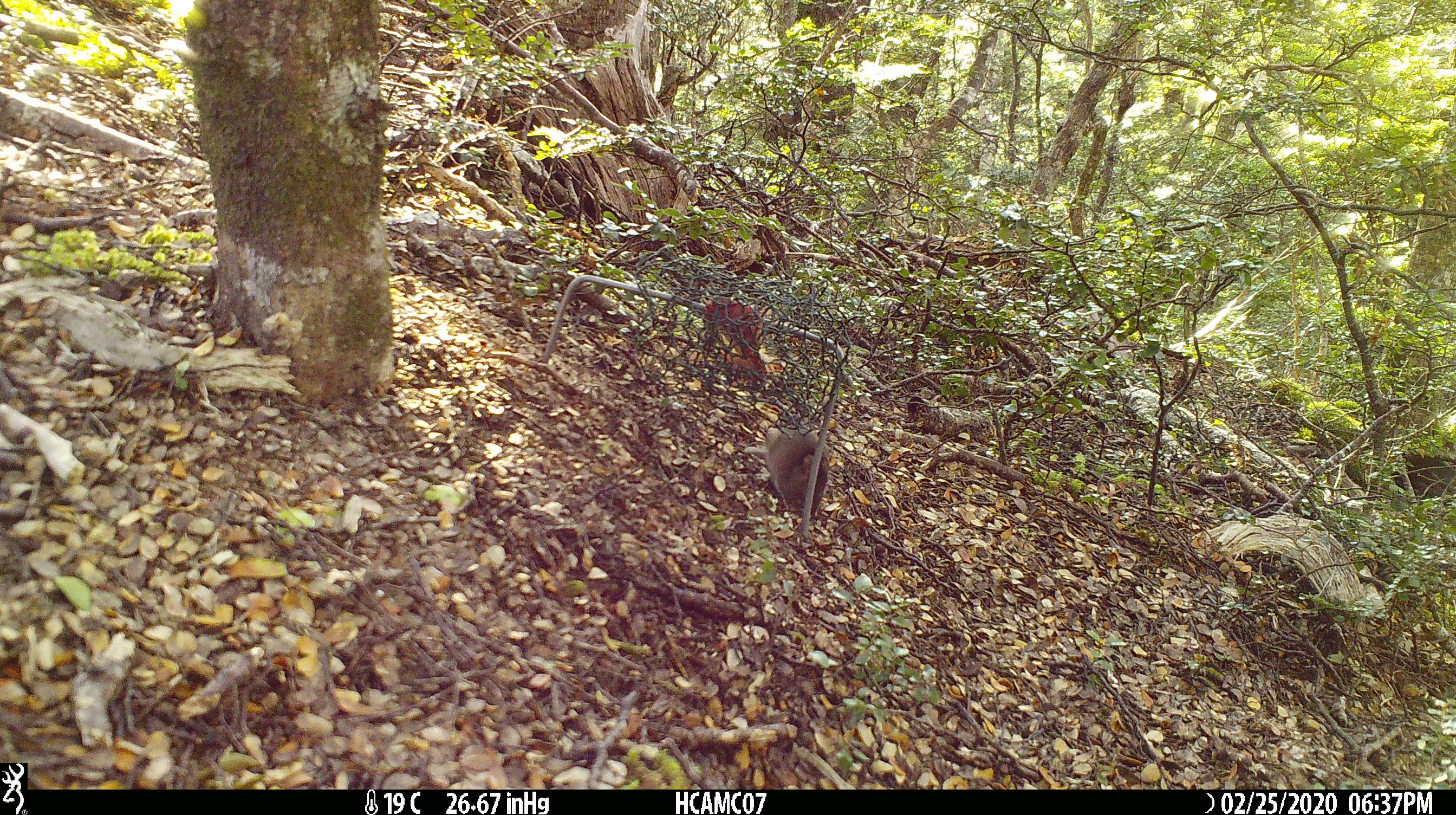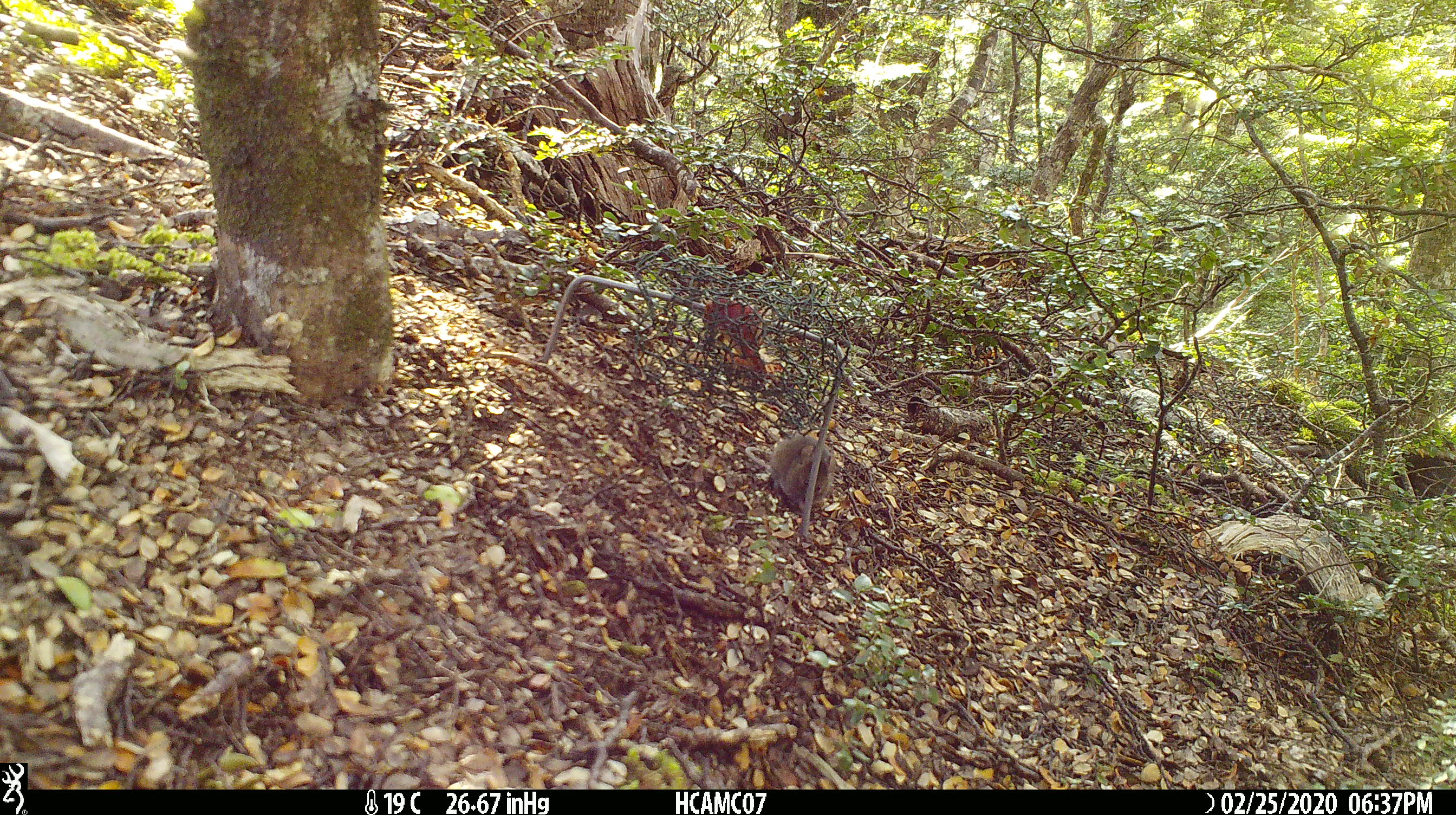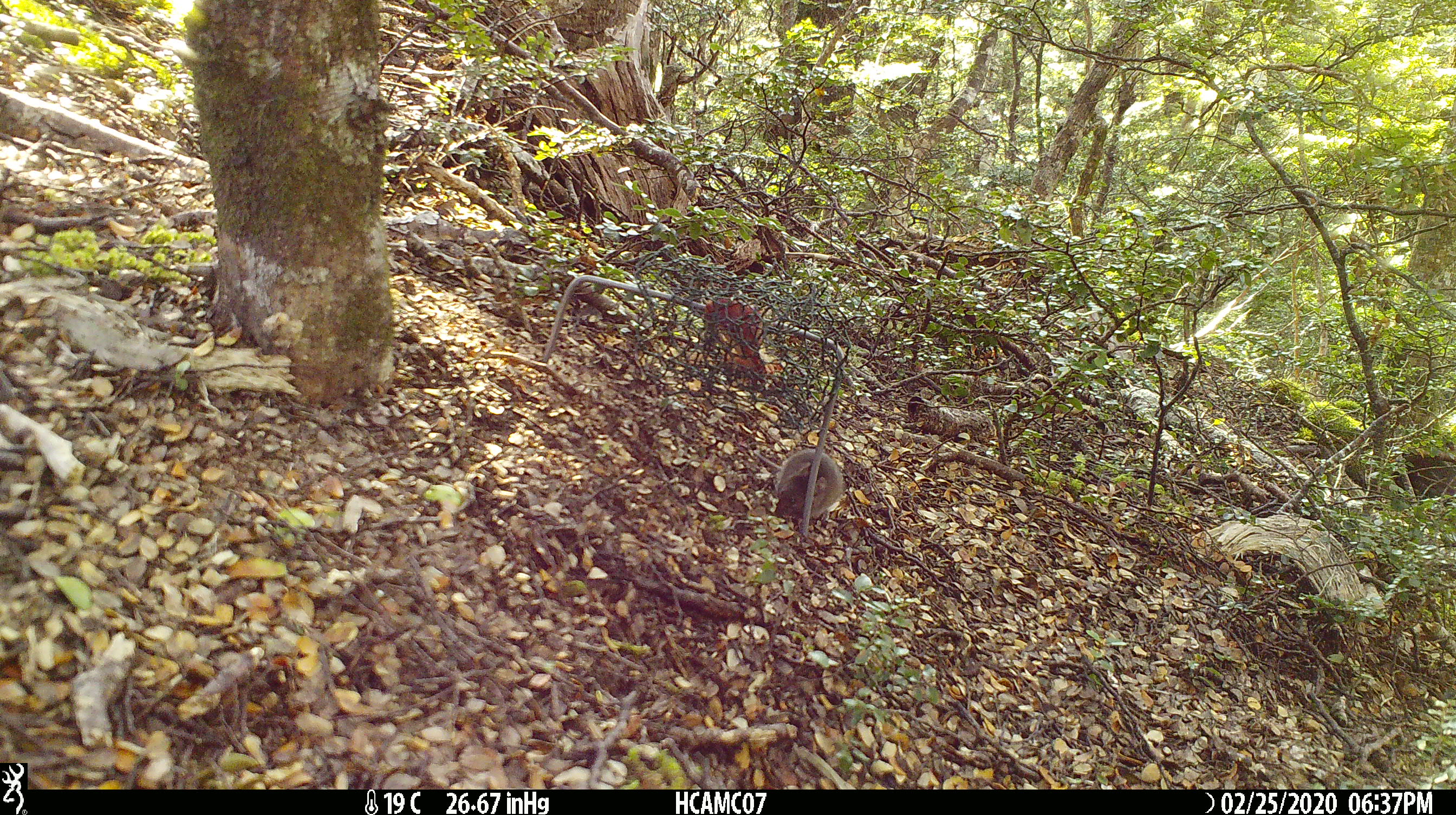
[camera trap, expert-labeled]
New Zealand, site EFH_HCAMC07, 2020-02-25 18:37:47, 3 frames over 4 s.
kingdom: Animalia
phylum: Chordata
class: Mammalia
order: Rodentia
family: Muridae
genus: Mus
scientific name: Mus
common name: mouse